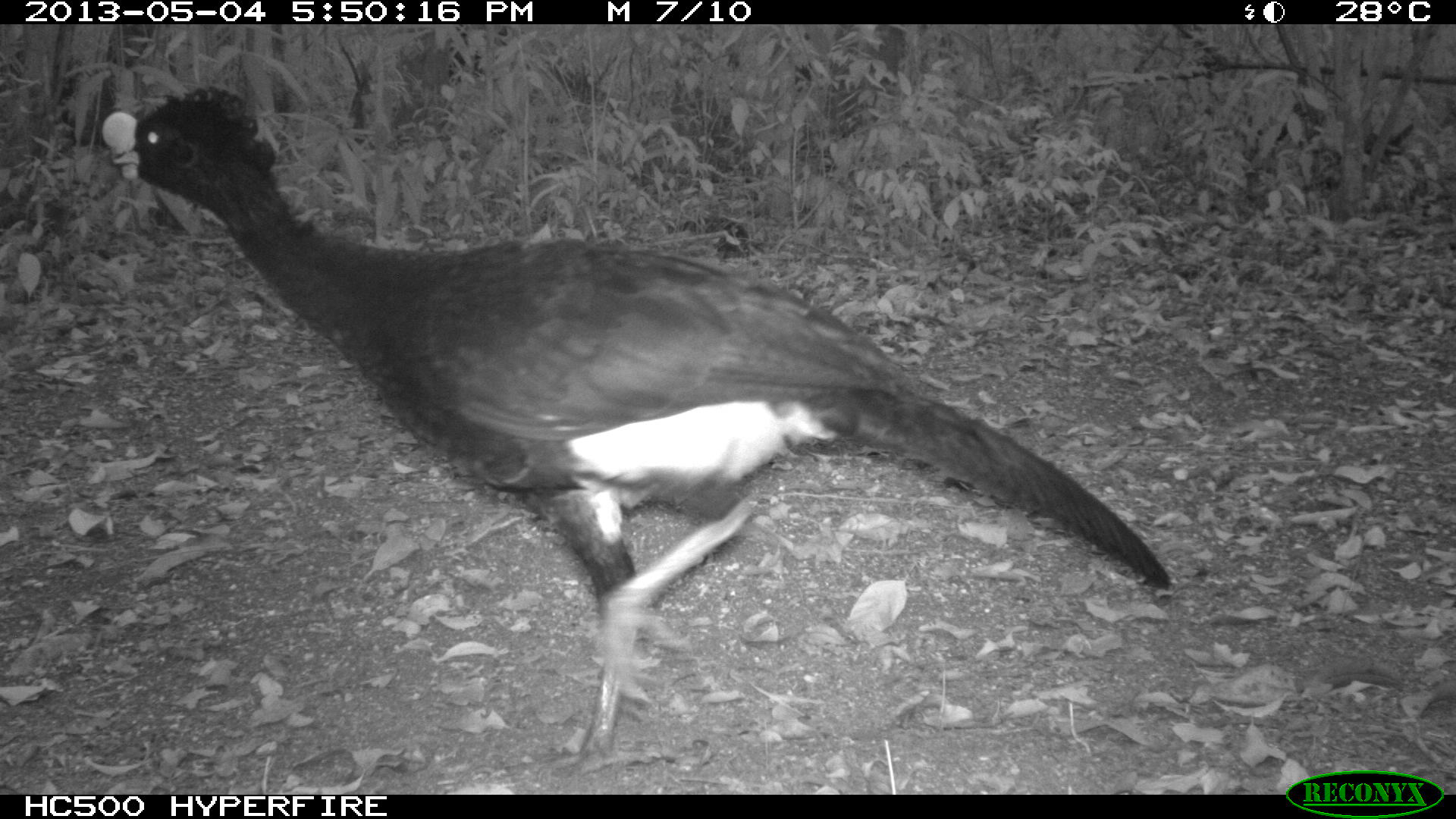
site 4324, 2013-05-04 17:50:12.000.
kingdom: Animalia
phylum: Chordata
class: Aves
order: Galliformes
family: Cracidae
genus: Crax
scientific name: Crax rubra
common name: great curassow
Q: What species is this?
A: Crax rubra (great curassow).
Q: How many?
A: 1.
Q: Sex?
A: Male.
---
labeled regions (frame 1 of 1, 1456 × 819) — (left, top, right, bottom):
crax rubra: (99, 79, 1171, 772)